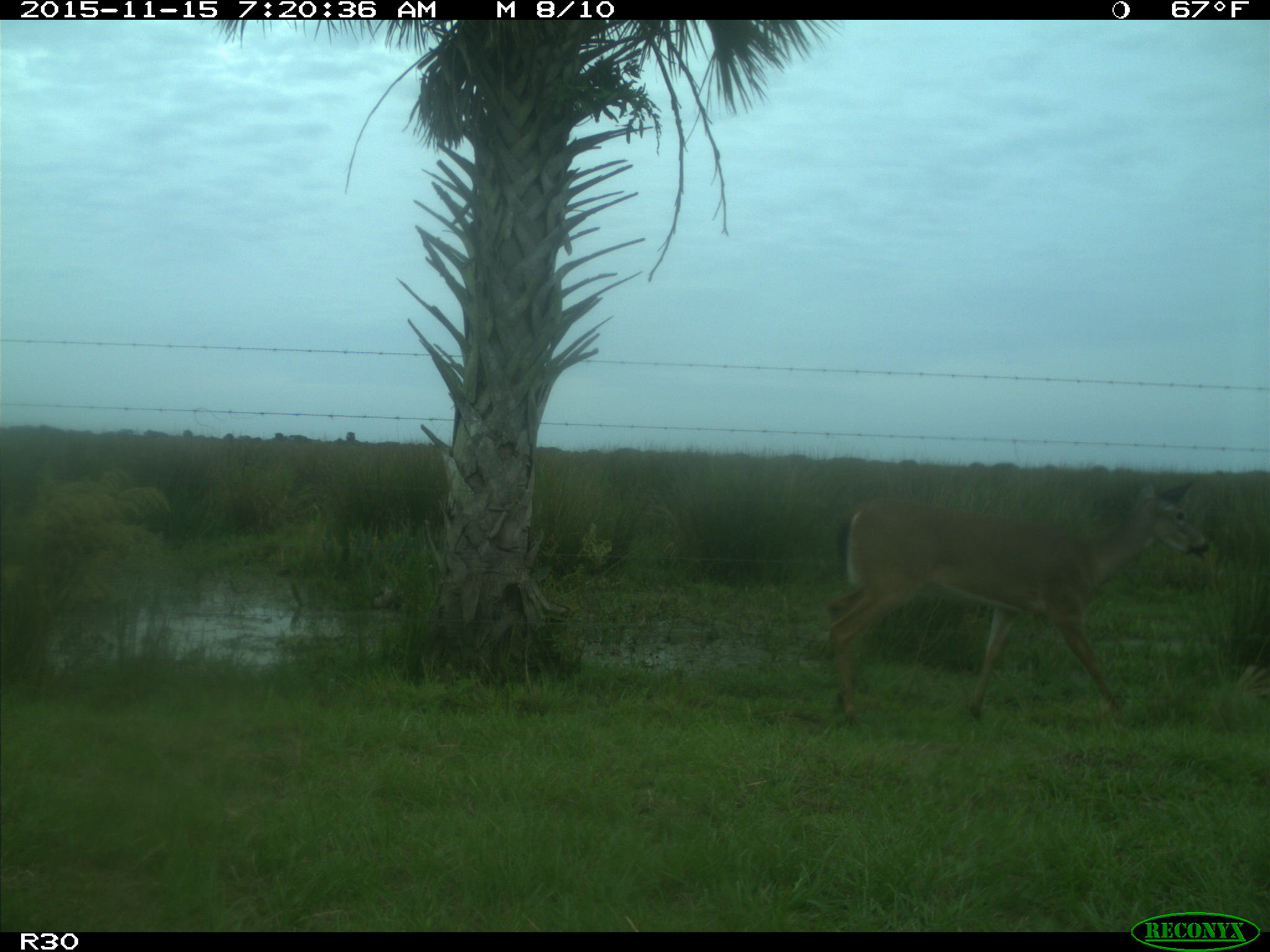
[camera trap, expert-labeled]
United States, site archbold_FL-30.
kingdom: Animalia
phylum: Chordata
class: Mammalia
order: Artiodactyla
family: Cervidae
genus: Odocoileus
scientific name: Odocoileus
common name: deer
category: unidentified deer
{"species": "unidentified deer (deer) (Odocoileus)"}